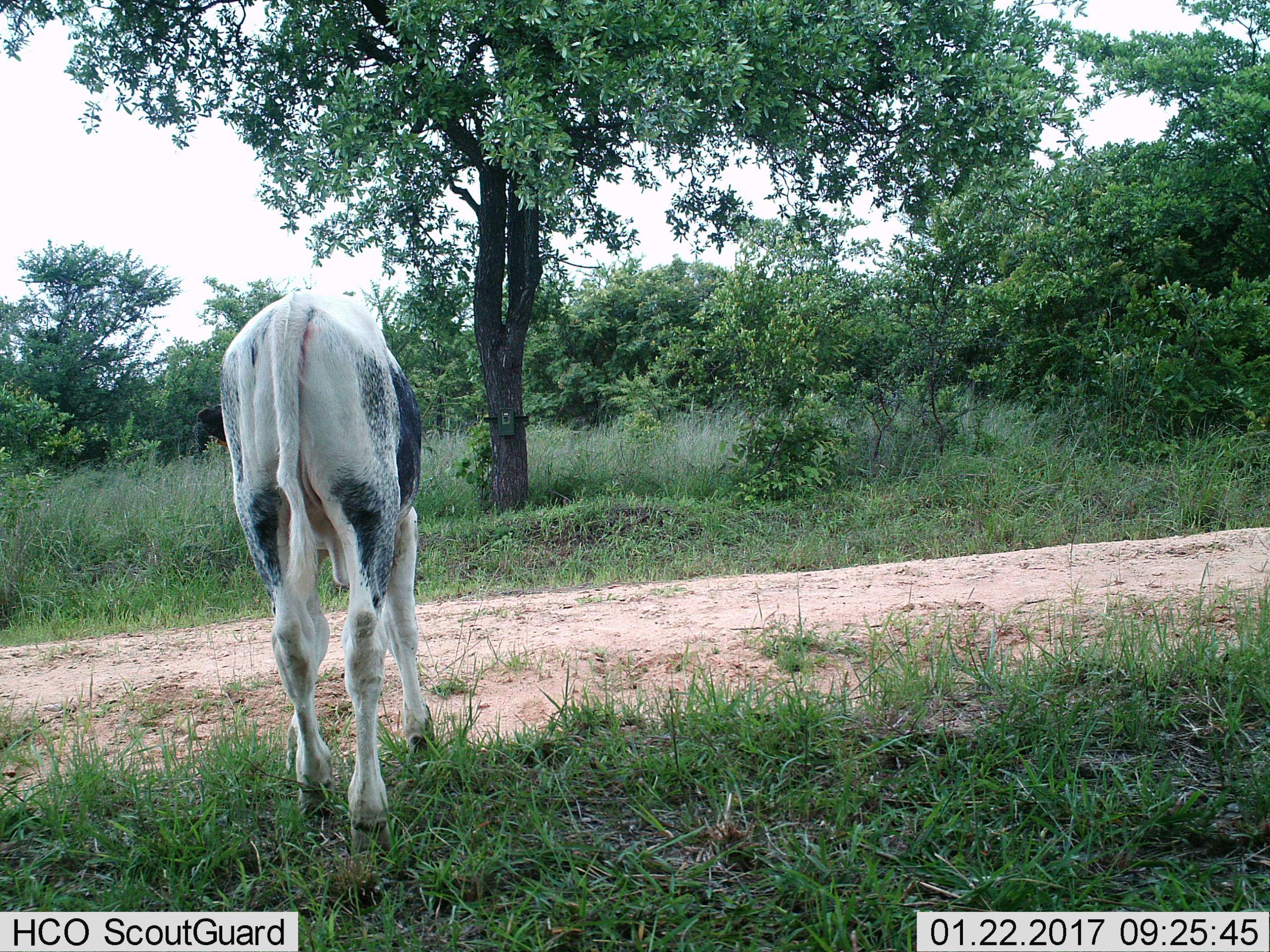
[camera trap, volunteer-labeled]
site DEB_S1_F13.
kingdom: Animalia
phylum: Chordata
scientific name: Vertebrata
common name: domestic animal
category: domesticanimal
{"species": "domesticanimal (domestic animal) (Vertebrata)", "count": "1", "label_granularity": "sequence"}